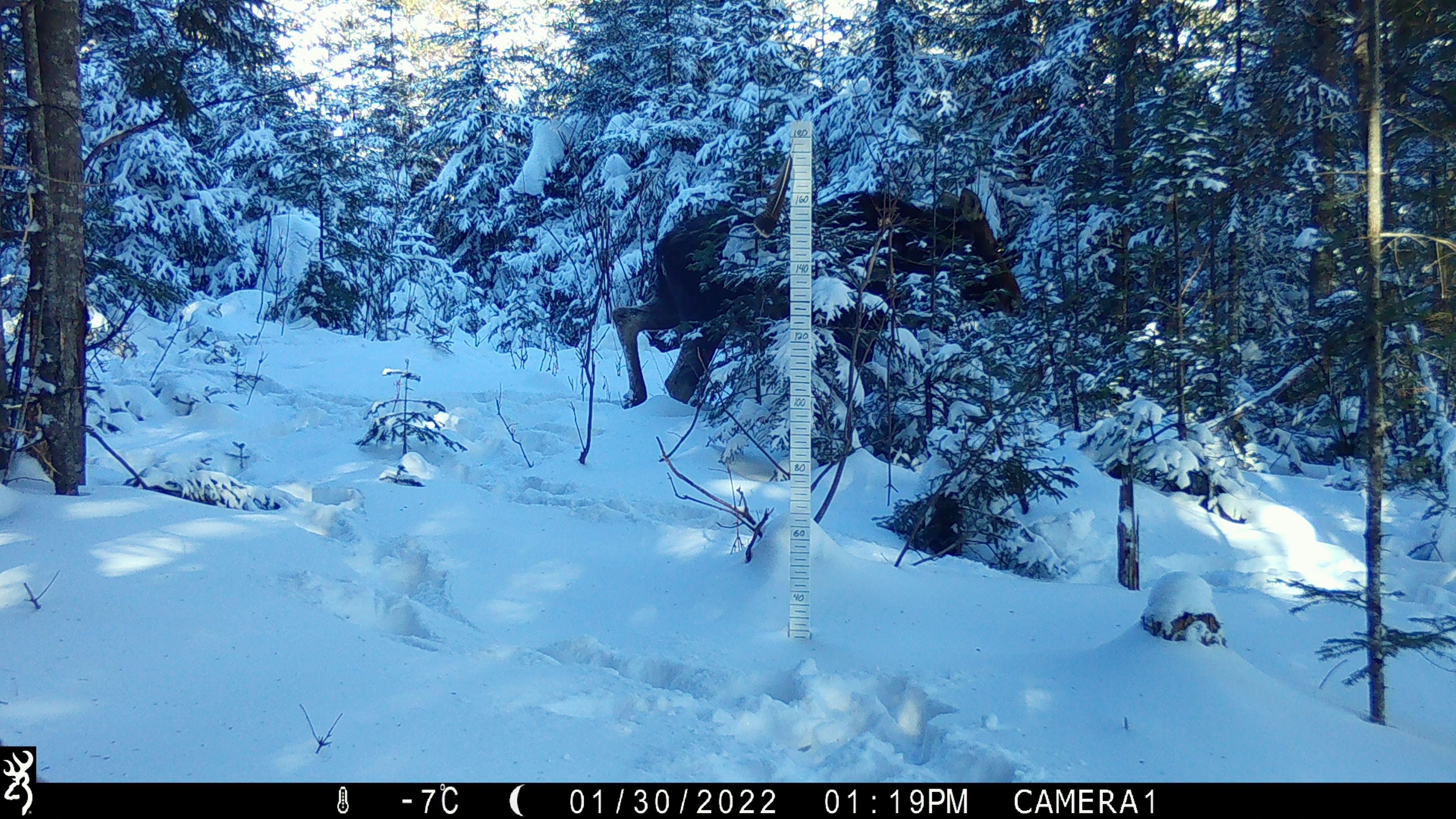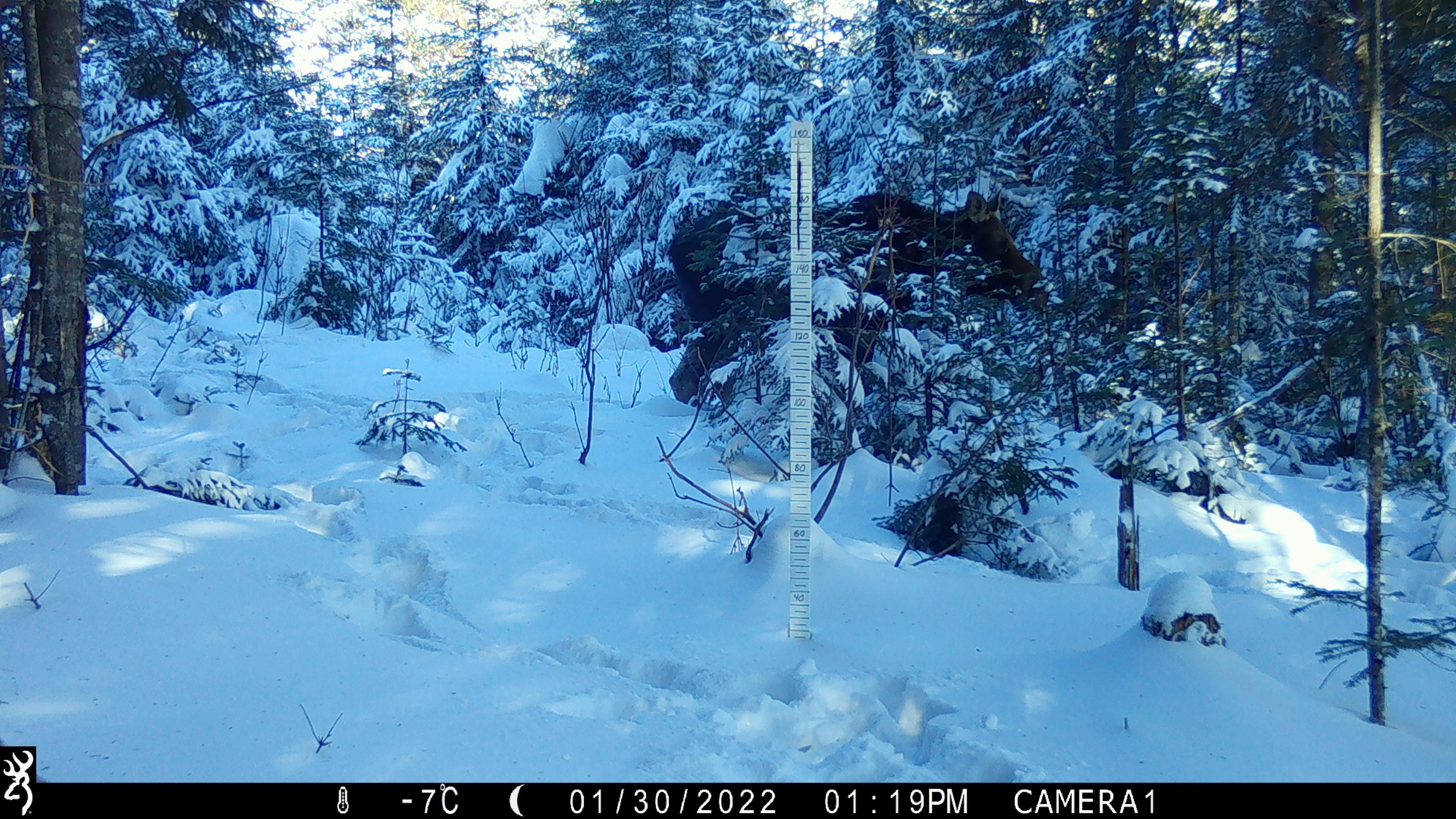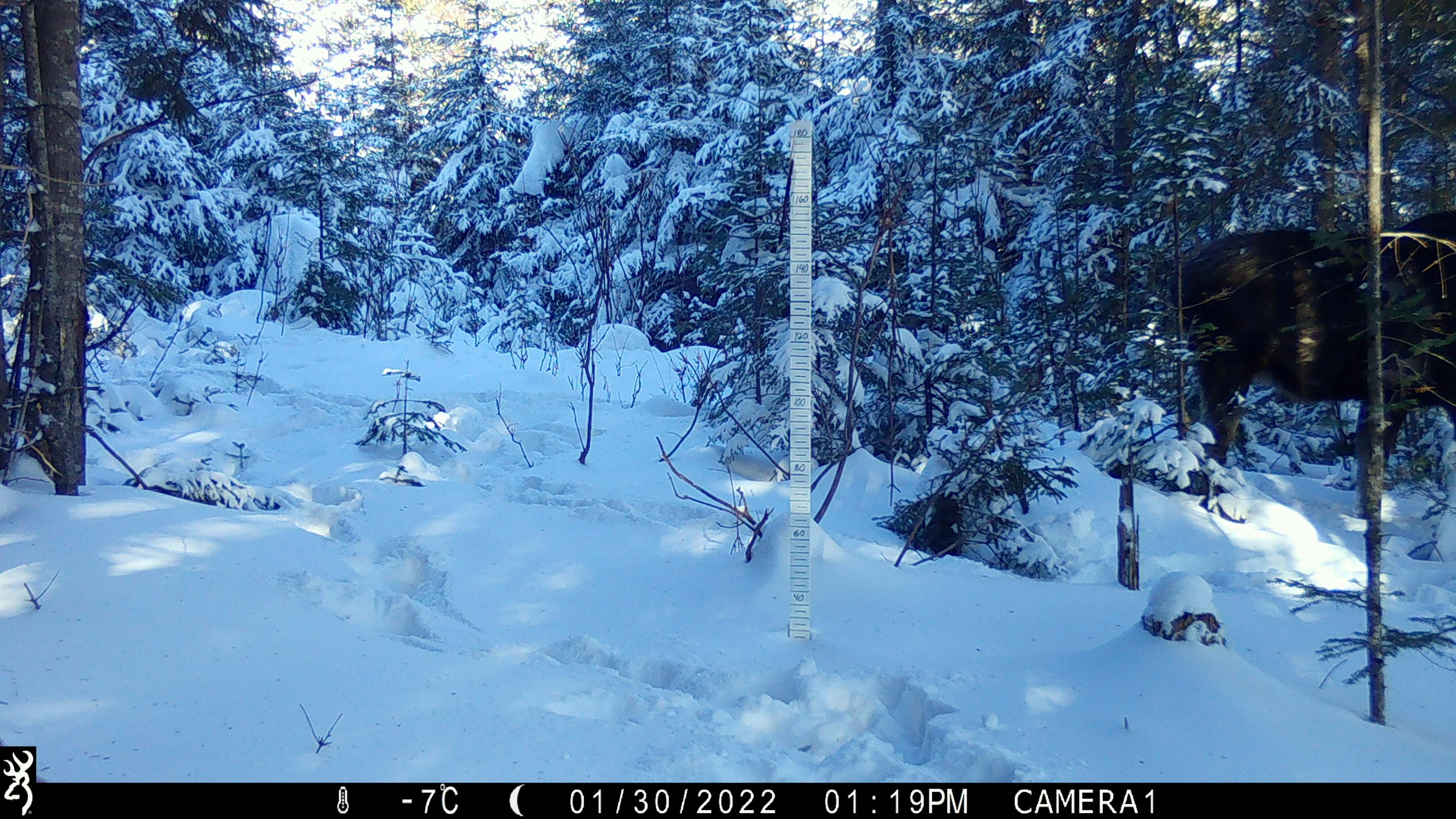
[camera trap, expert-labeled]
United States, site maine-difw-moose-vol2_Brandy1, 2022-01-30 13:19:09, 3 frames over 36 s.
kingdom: Animalia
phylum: Chordata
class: Mammalia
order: Artiodactyla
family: Cervidae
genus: Alces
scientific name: Alces alces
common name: moose